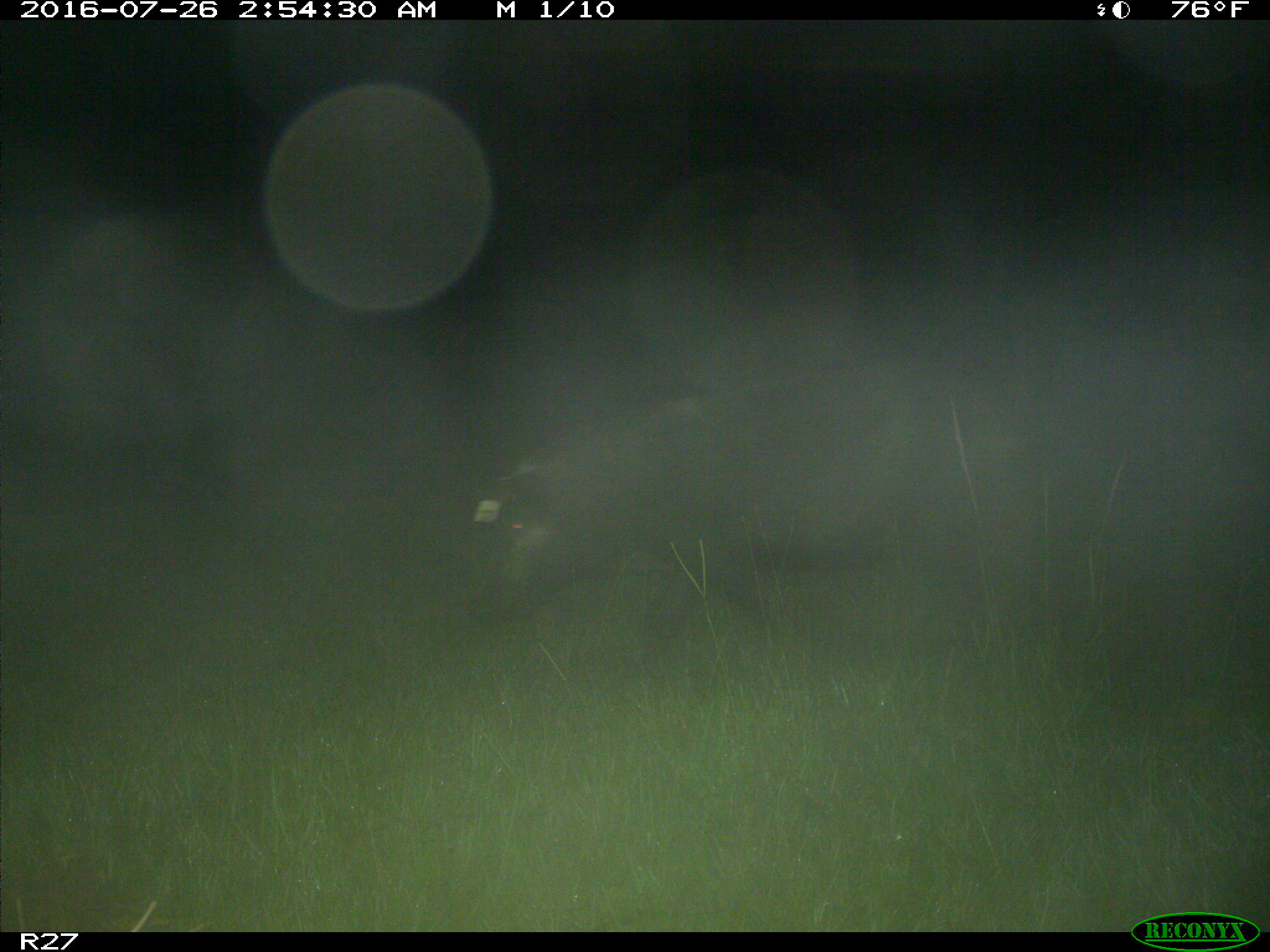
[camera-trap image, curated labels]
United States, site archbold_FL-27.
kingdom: Animalia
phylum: Chordata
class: Mammalia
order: Artiodactyla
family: Suidae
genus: Sus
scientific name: Sus scrofa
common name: wild boar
Sus scrofa (wild boar).